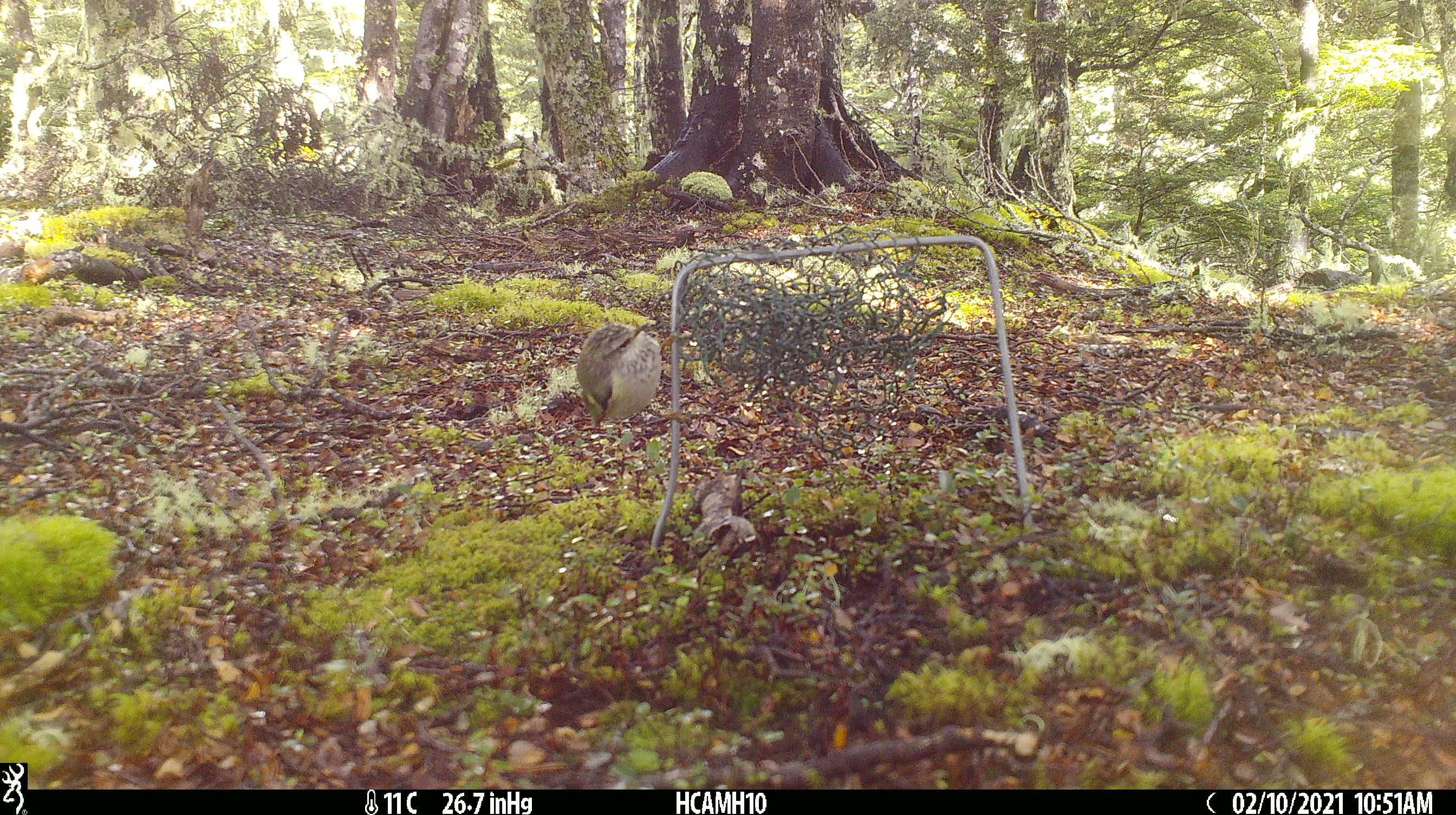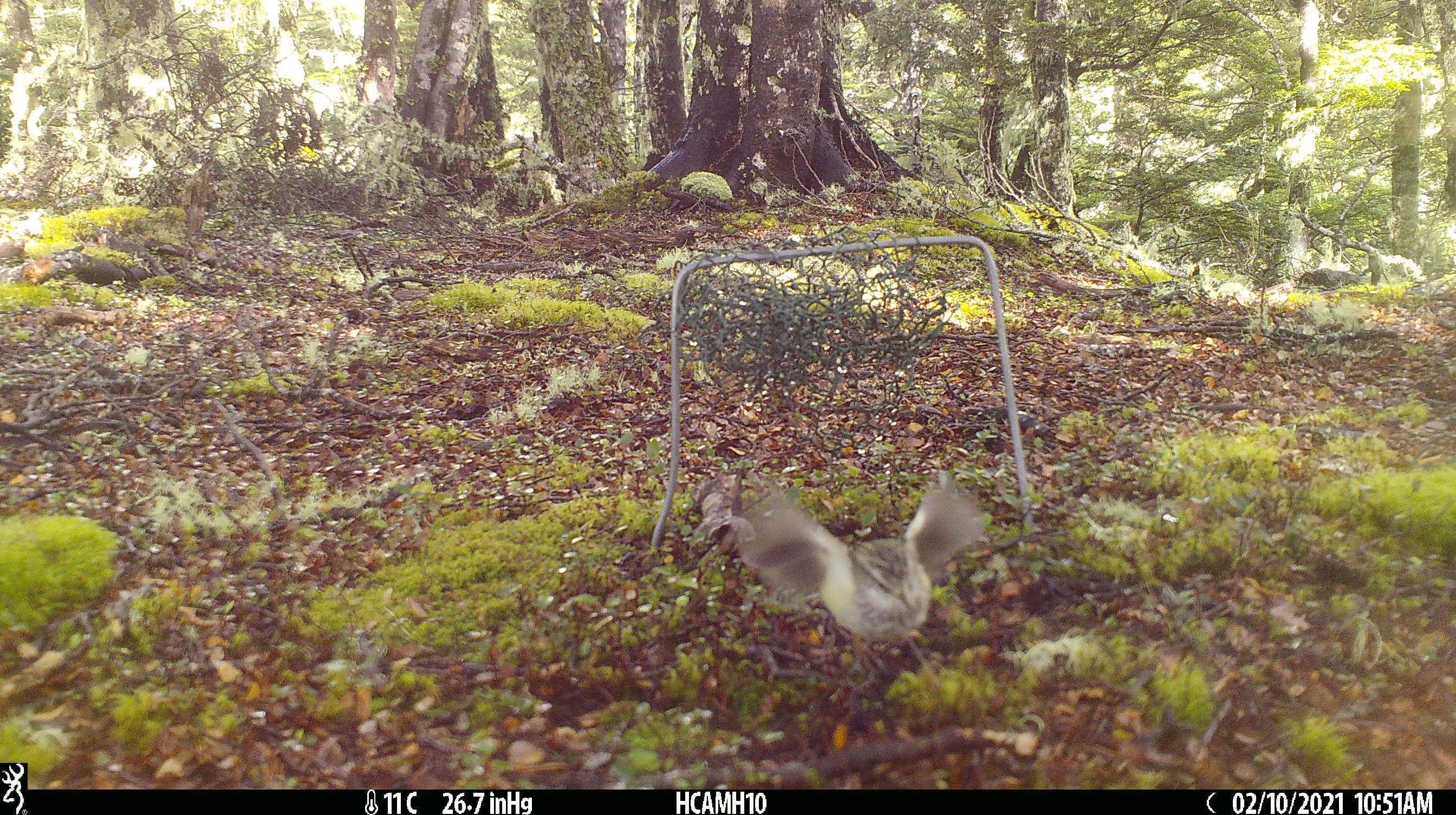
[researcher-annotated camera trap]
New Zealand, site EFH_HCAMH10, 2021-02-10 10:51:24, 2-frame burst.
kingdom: Animalia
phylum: Chordata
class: Aves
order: Passeriformes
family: Acanthisittidae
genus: Acanthisitta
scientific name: Acanthisitta chloris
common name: rifleman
Rifleman (Acanthisitta chloris).